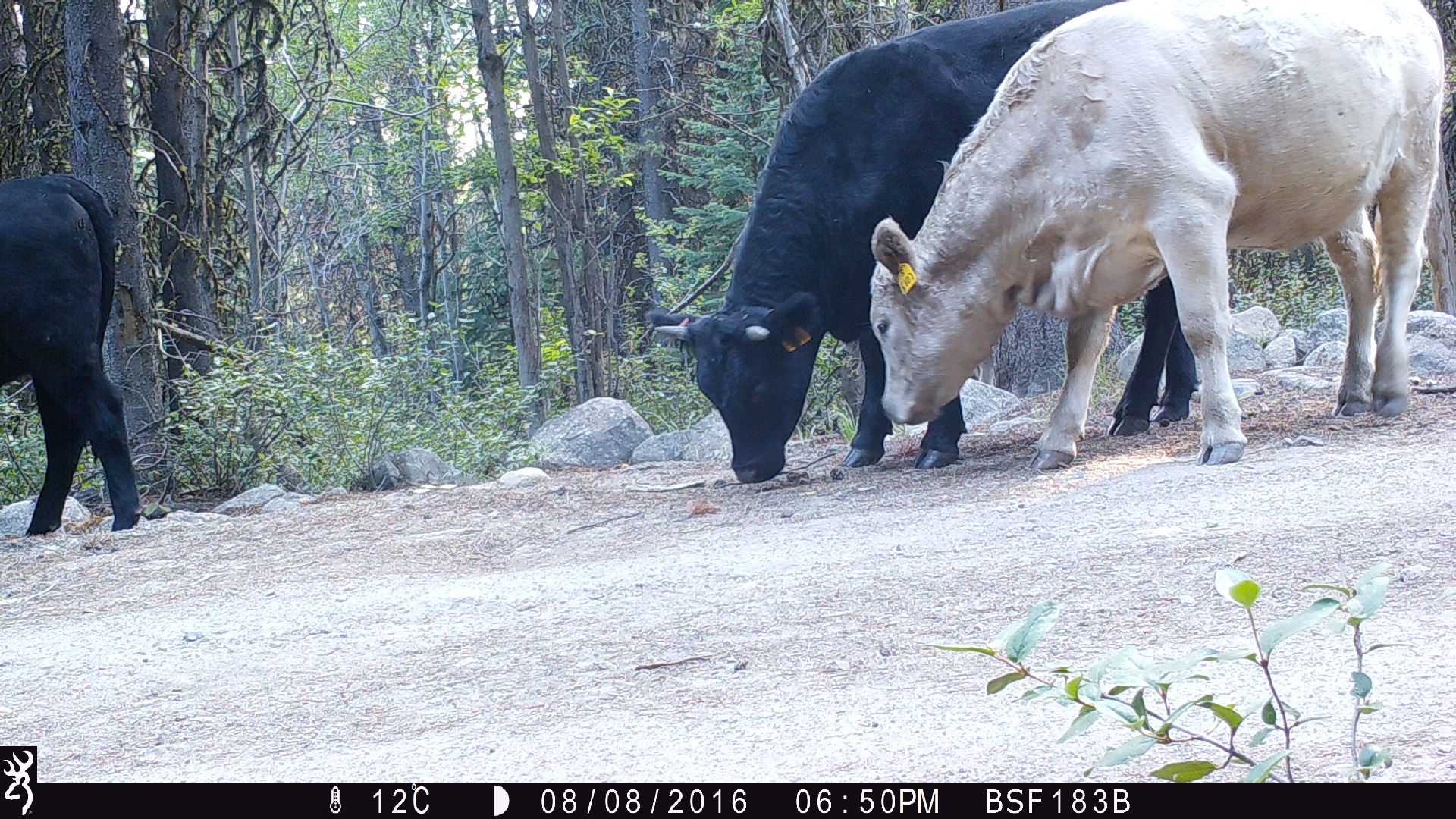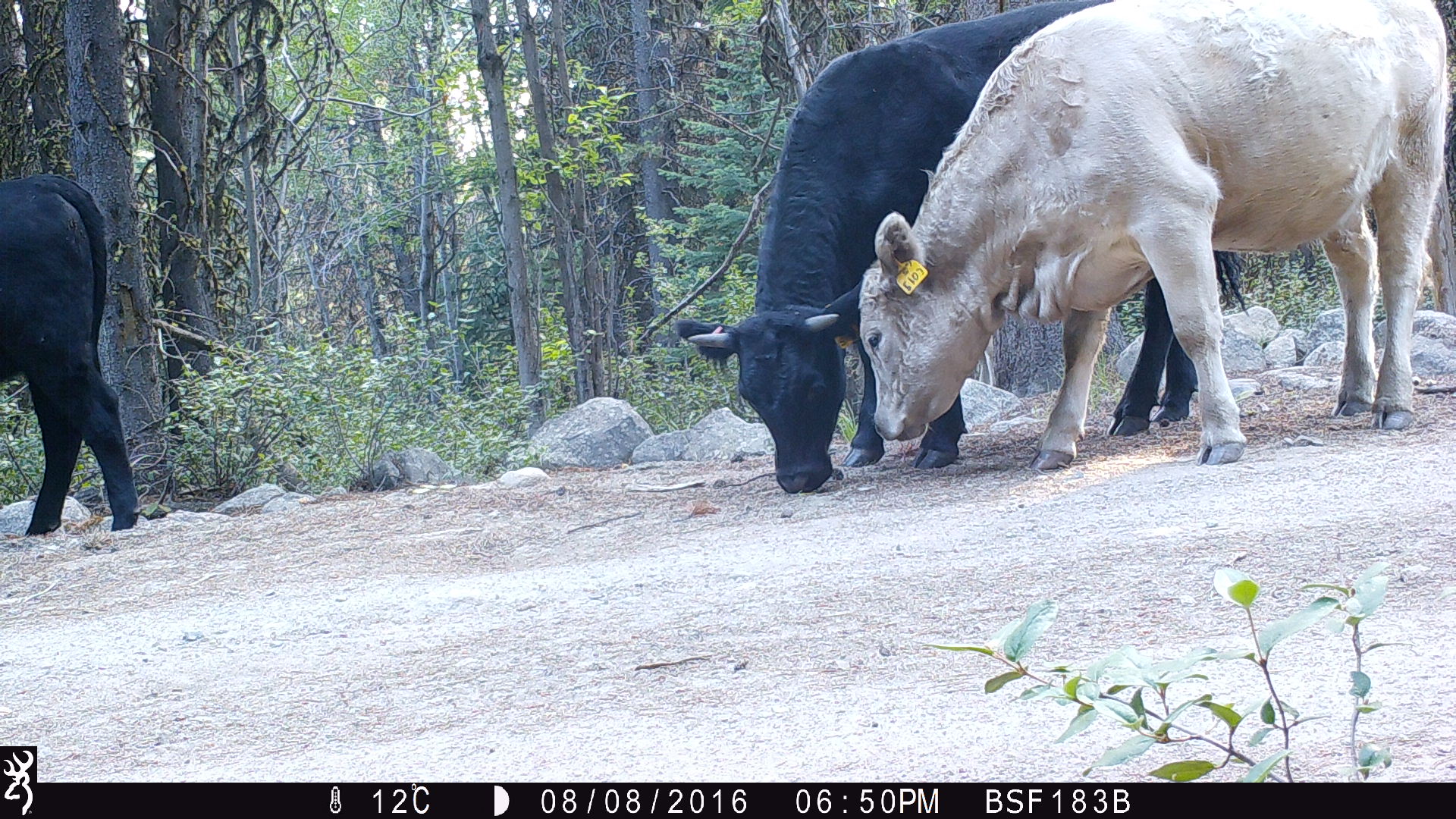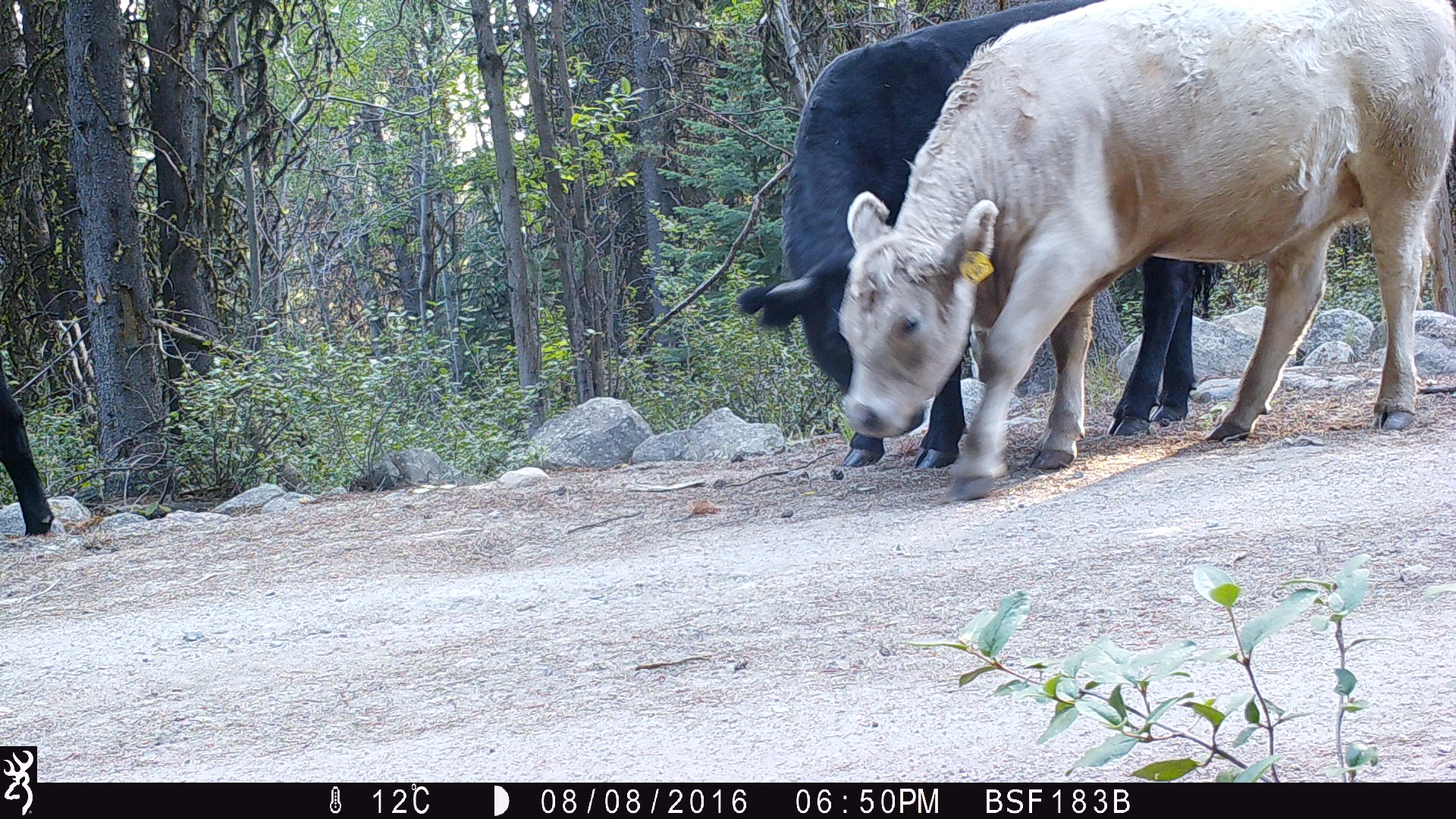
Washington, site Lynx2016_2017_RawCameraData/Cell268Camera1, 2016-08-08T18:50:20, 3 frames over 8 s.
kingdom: Animalia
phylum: Chordata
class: Mammalia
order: Artiodactyla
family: Bovidae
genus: Bos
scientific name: Bos taurus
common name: domestic cattle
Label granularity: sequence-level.